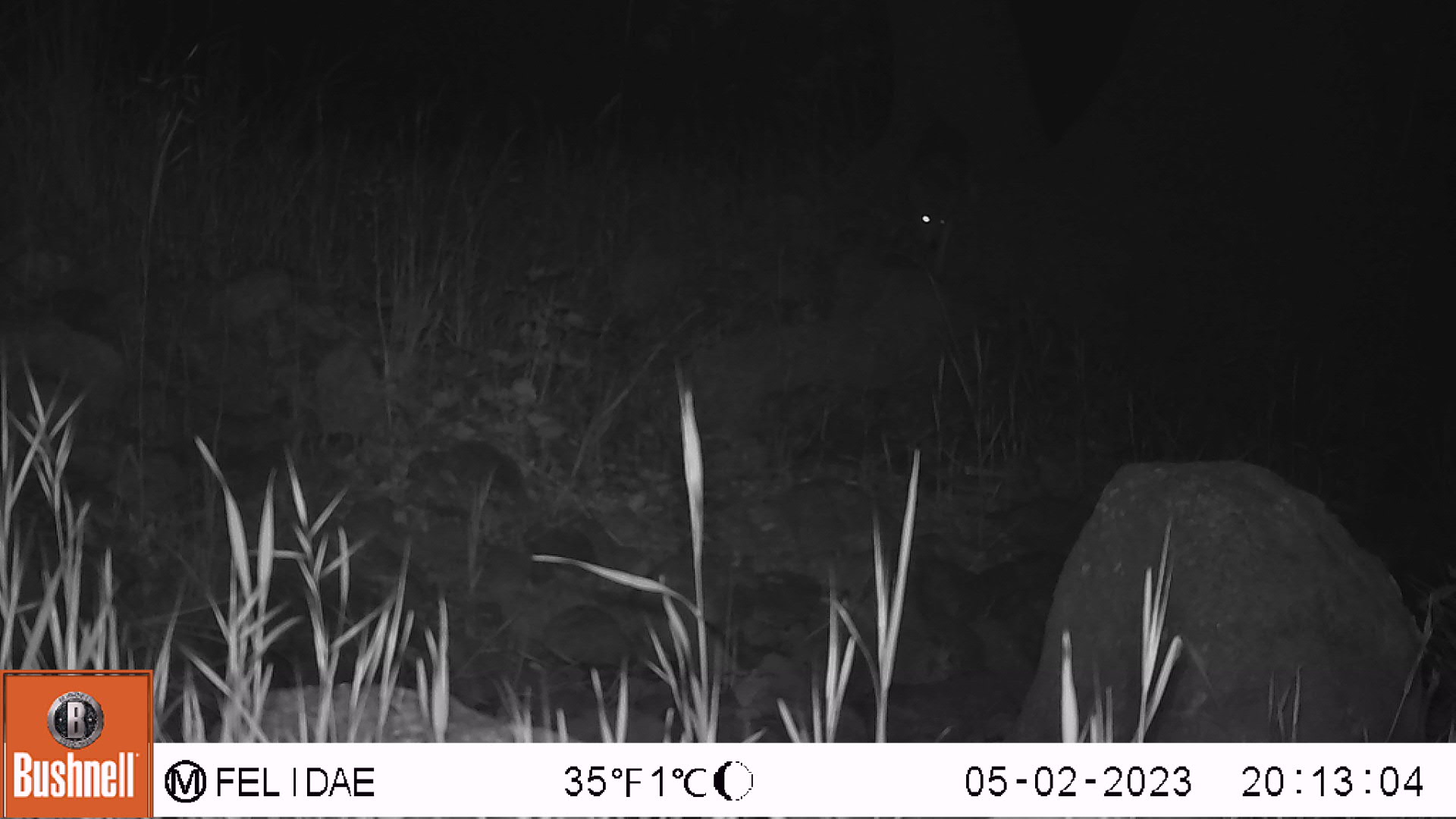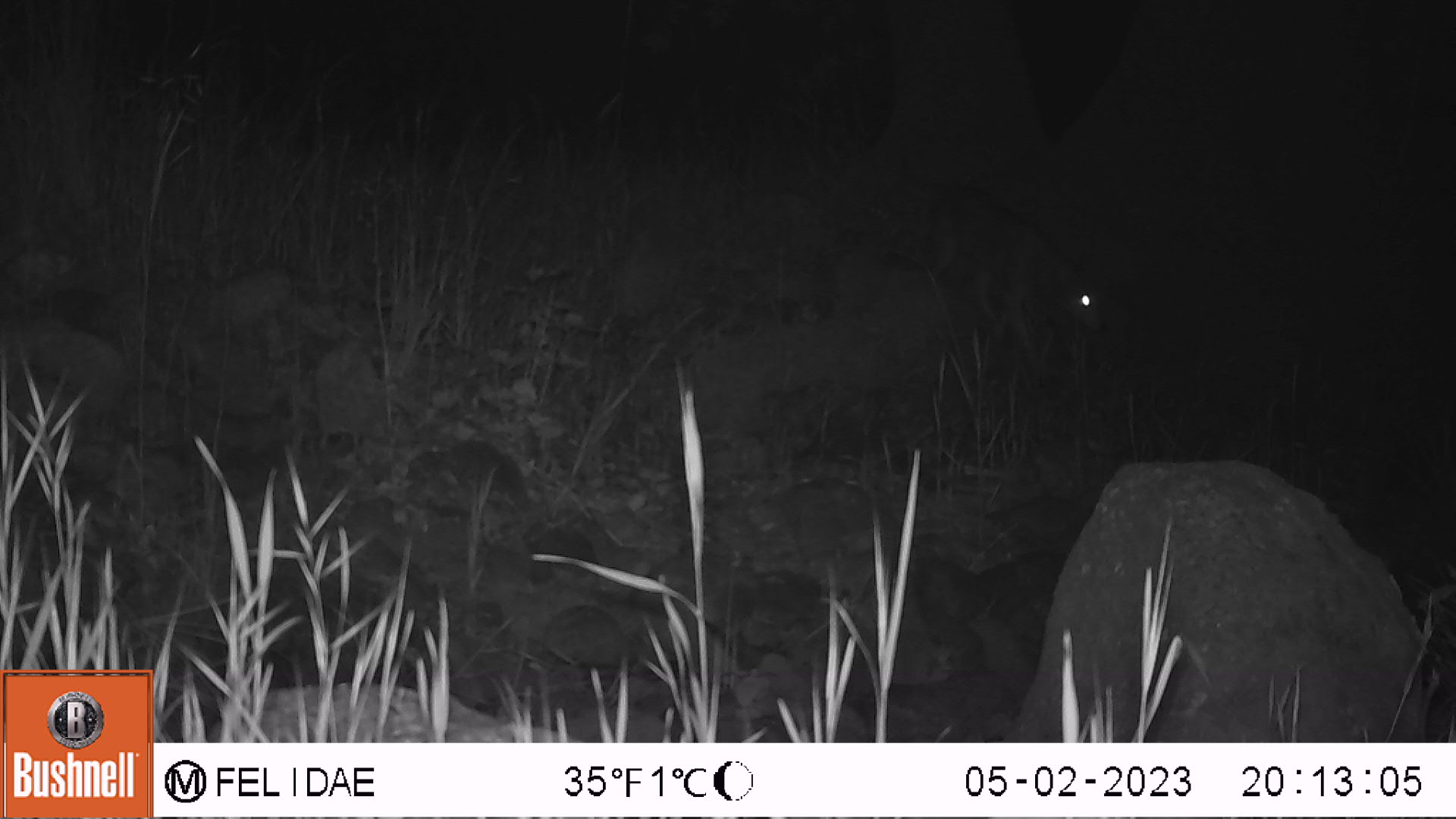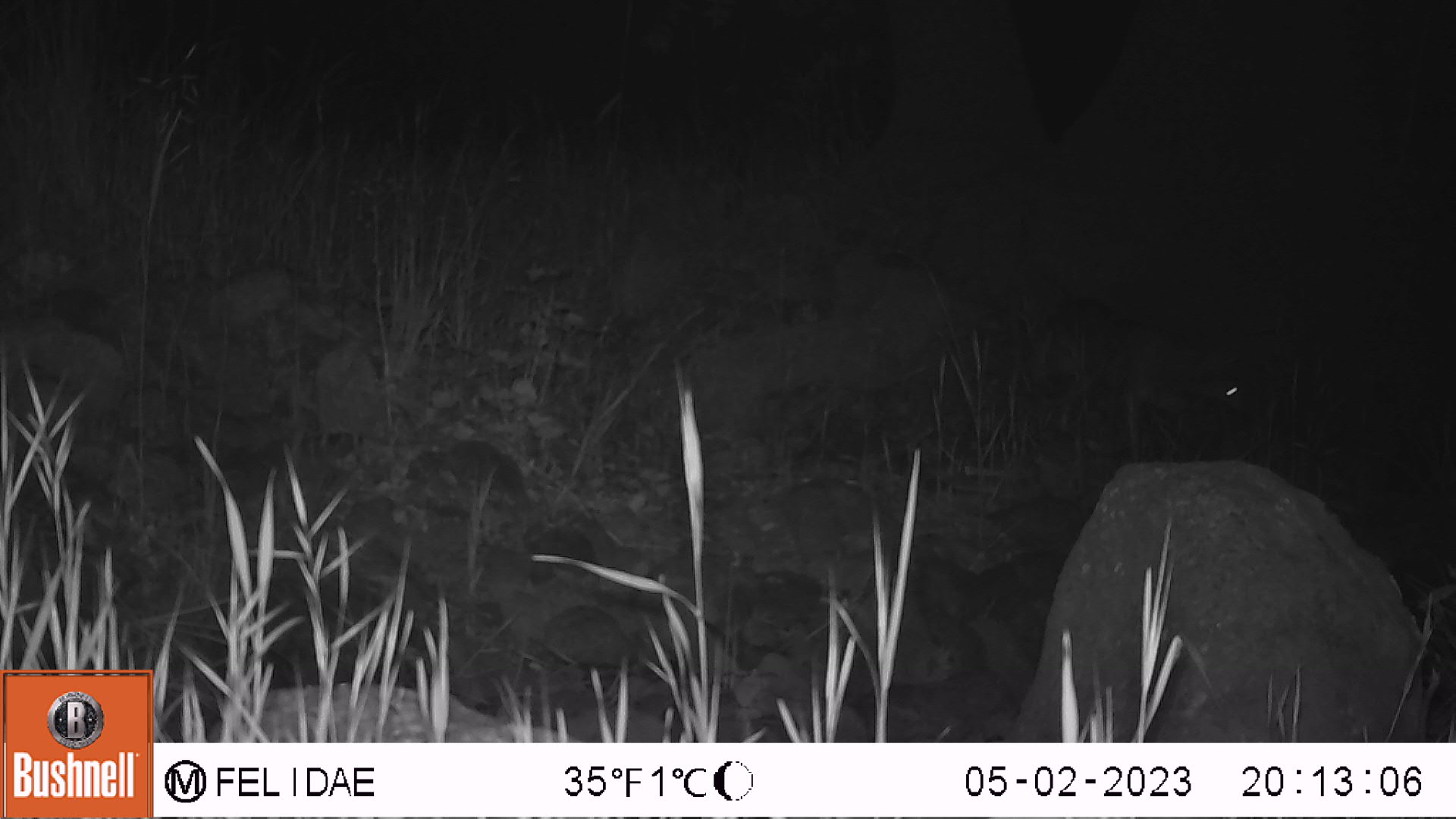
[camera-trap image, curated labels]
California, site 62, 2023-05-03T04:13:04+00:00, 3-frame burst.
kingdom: Animalia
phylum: Chordata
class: Mammalia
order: Carnivora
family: Canidae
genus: Canis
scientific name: Canis latrans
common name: coyote